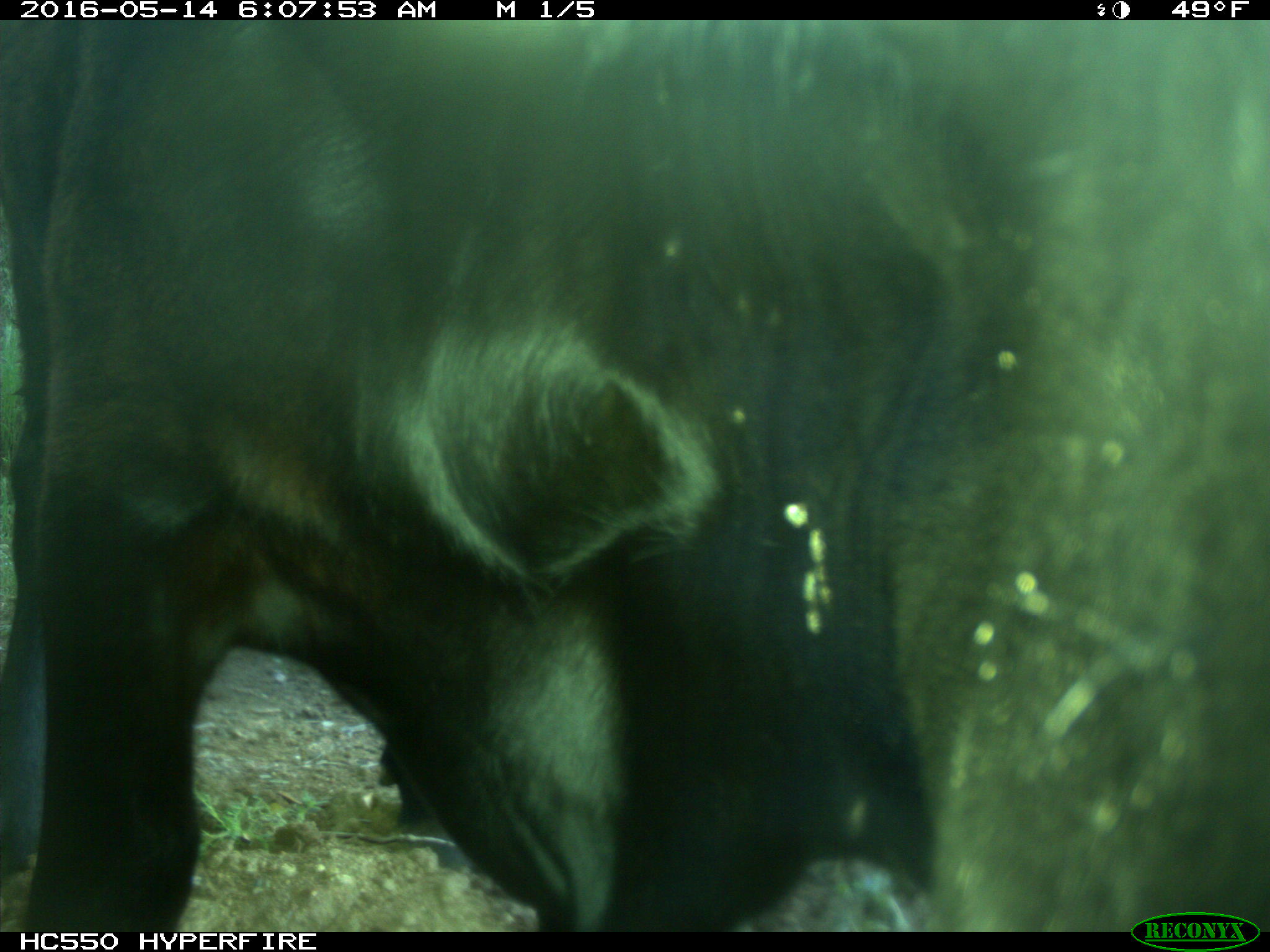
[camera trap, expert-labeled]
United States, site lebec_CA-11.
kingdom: Animalia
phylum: Chordata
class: Mammalia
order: Artiodactyla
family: Bovidae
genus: Bos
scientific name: Bos taurus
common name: domestic cow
Bos taurus (domestic cow).